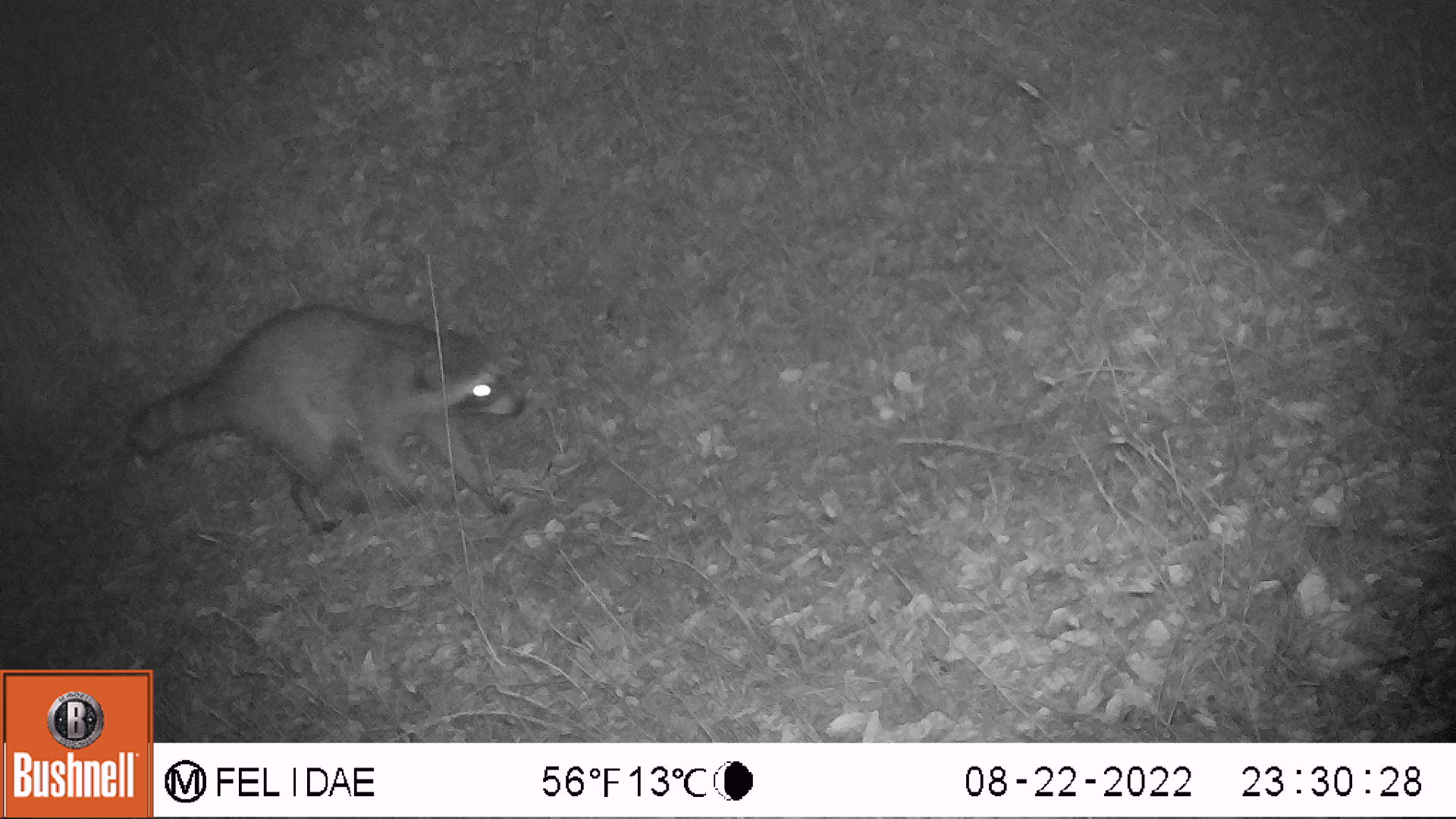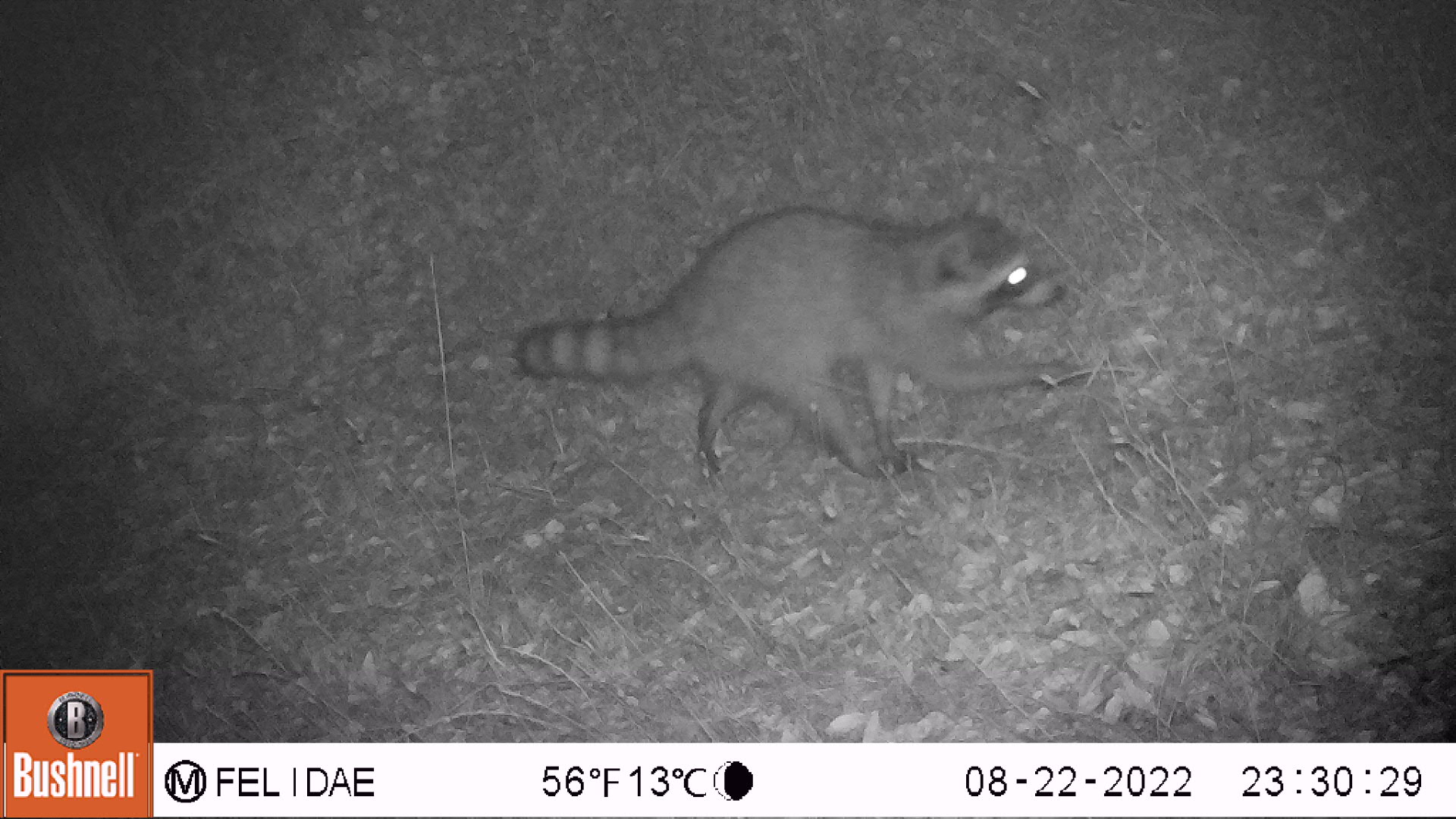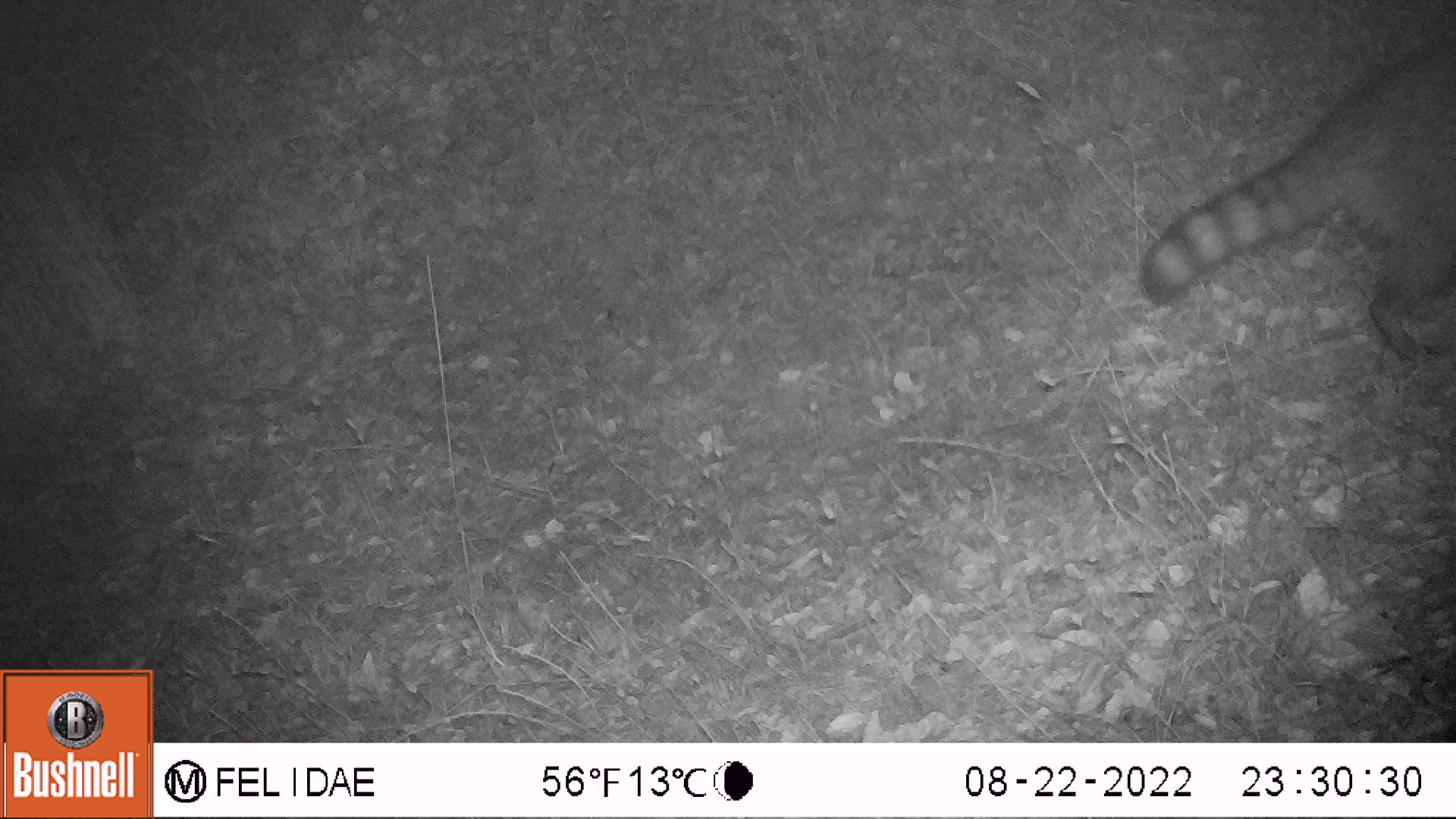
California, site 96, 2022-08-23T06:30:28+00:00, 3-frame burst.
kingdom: Animalia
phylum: Chordata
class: Mammalia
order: Carnivora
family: Procyonidae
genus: Procyon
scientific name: Procyon lotor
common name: raccoon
Raccoon (Procyon lotor).